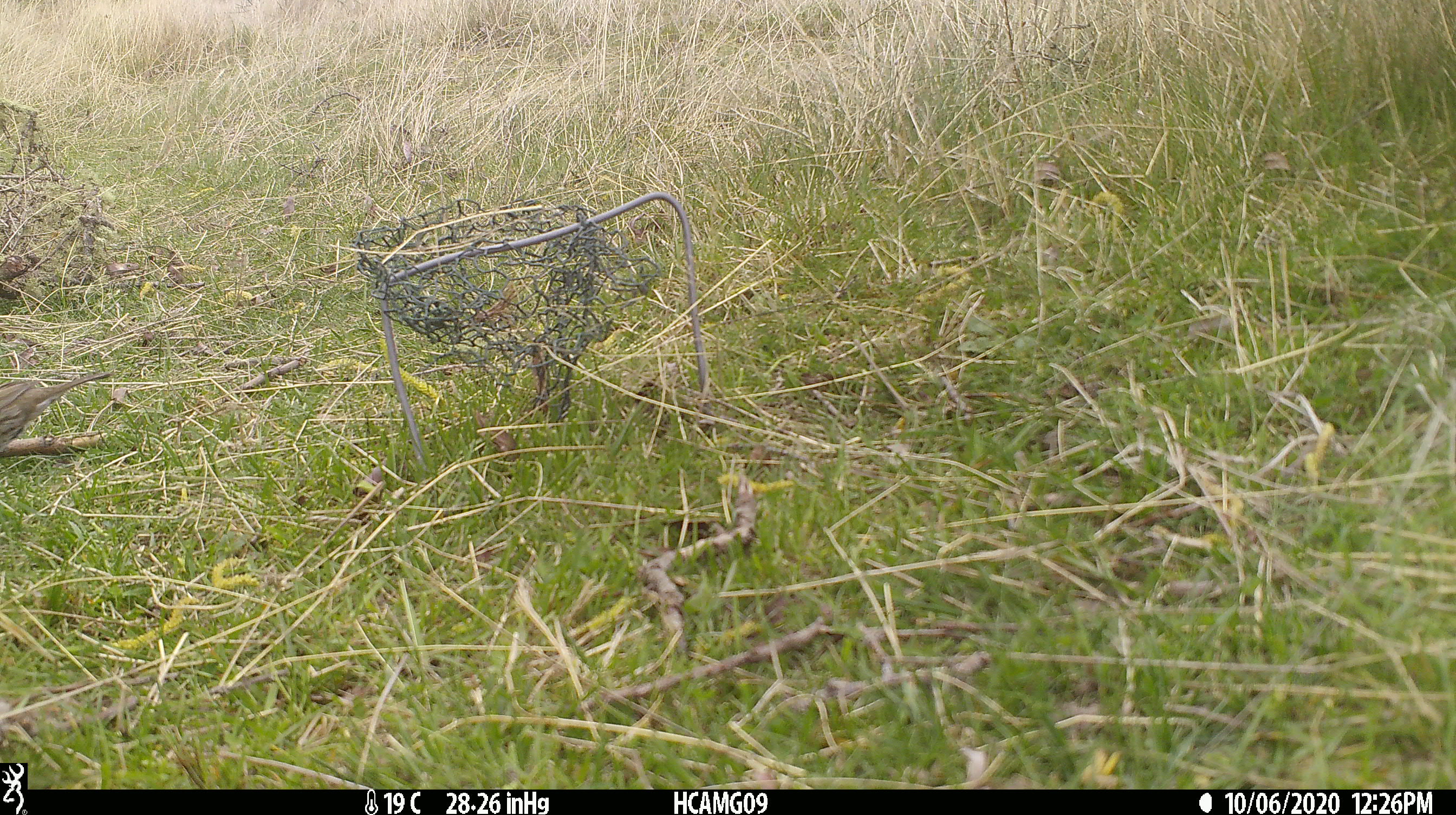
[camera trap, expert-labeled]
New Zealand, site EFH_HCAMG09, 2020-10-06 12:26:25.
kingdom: Animalia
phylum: Chordata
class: Aves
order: Passeriformes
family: Turdidae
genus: Turdus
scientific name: Turdus philomelos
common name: song thrush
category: thrush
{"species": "thrush (song thrush) (Turdus philomelos)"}